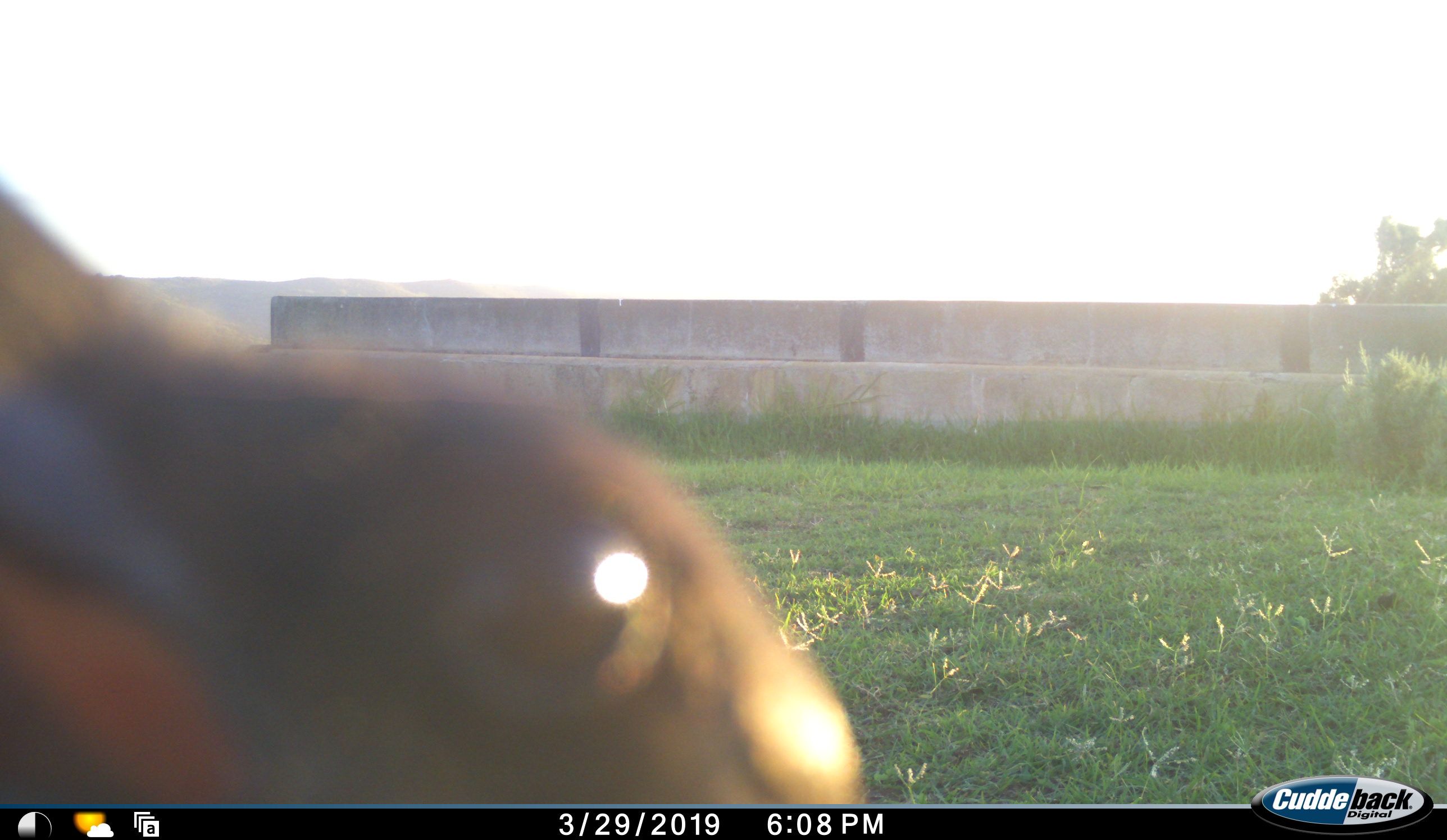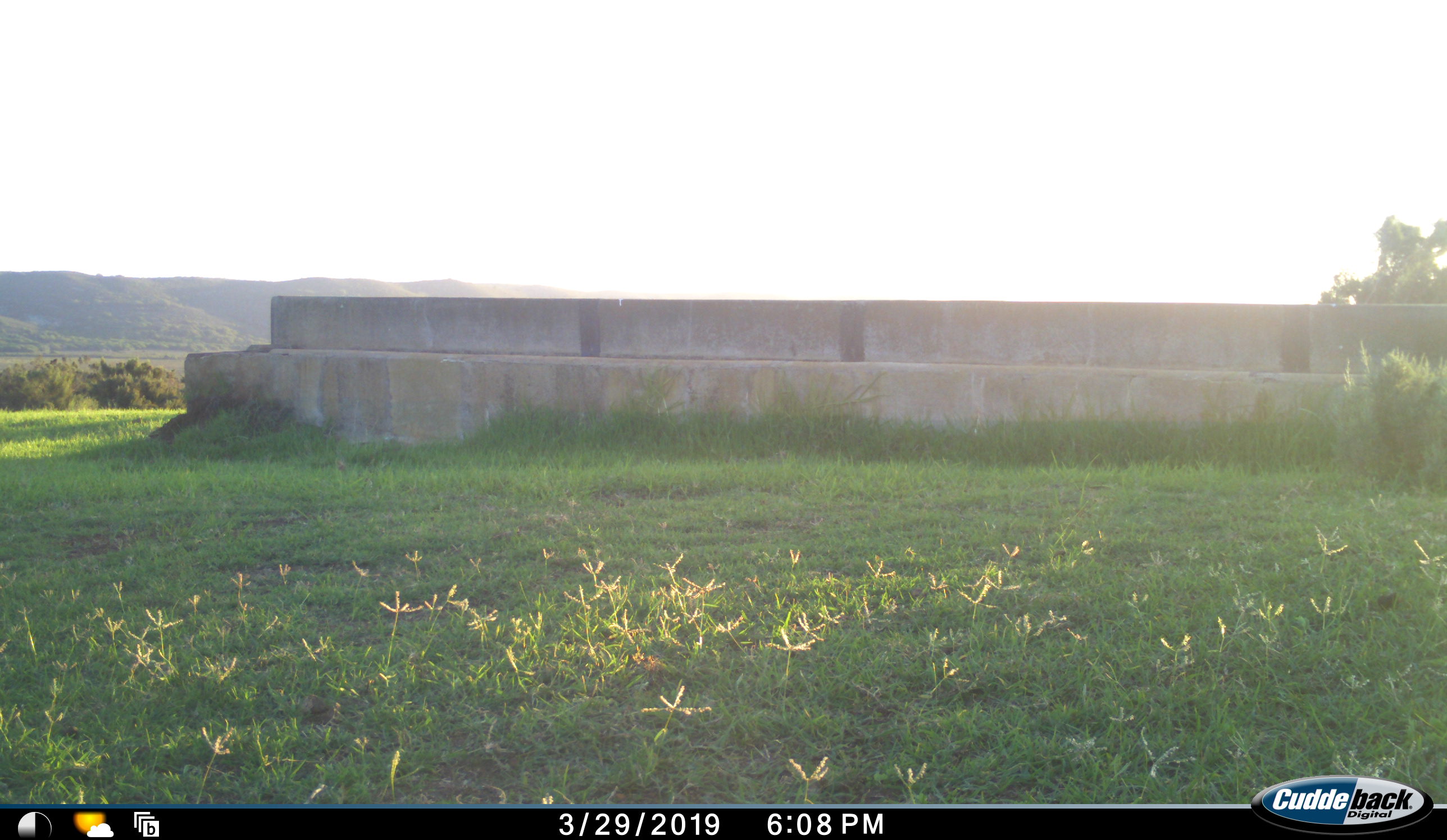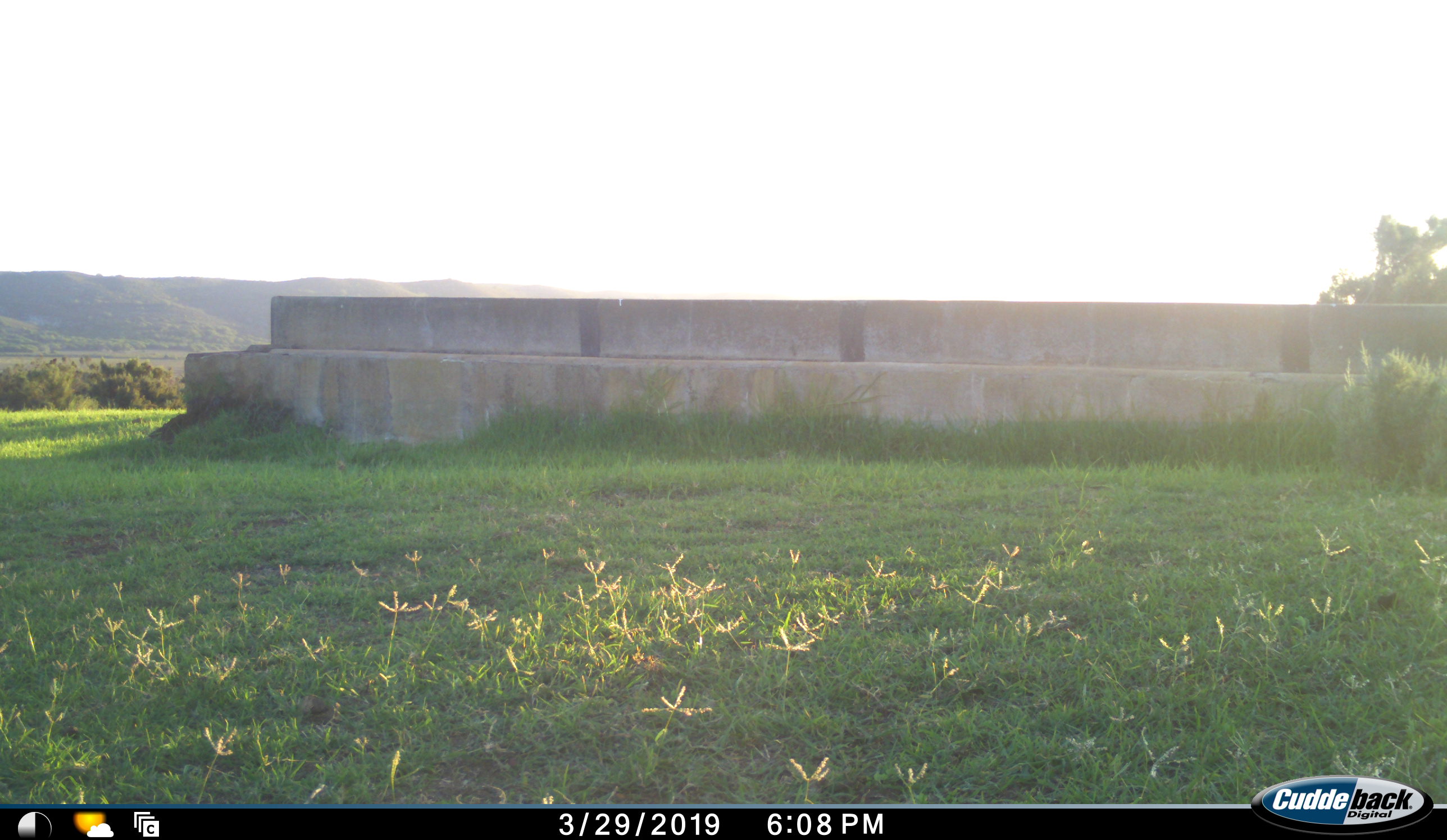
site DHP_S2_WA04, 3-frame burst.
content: unidentified animal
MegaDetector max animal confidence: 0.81